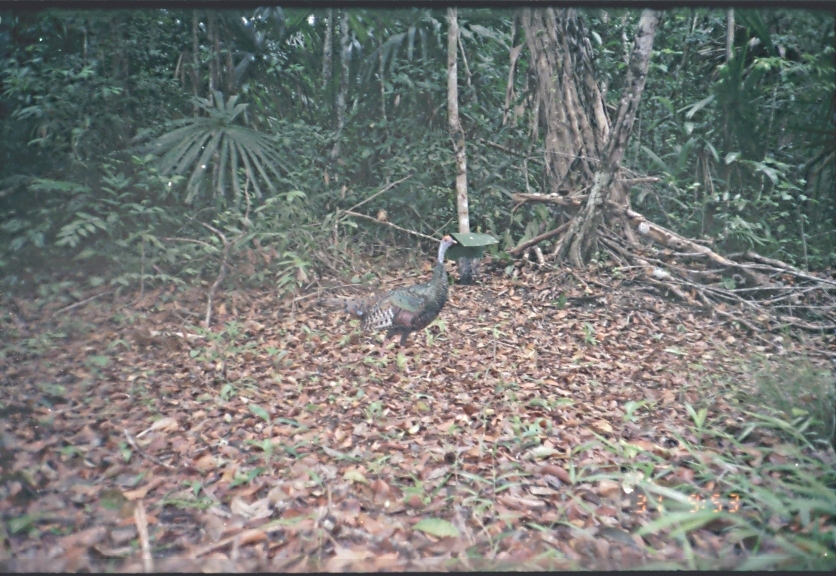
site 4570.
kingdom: Animalia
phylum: Chordata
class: Aves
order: Galliformes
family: Phasianidae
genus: Meleagris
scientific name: Meleagris ocellata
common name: ocellated turkey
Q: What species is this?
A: Meleagris ocellata (ocellated turkey).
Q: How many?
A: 1.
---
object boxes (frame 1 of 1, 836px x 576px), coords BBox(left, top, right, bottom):
meleagris ocellata: BBox(316, 233, 458, 374)